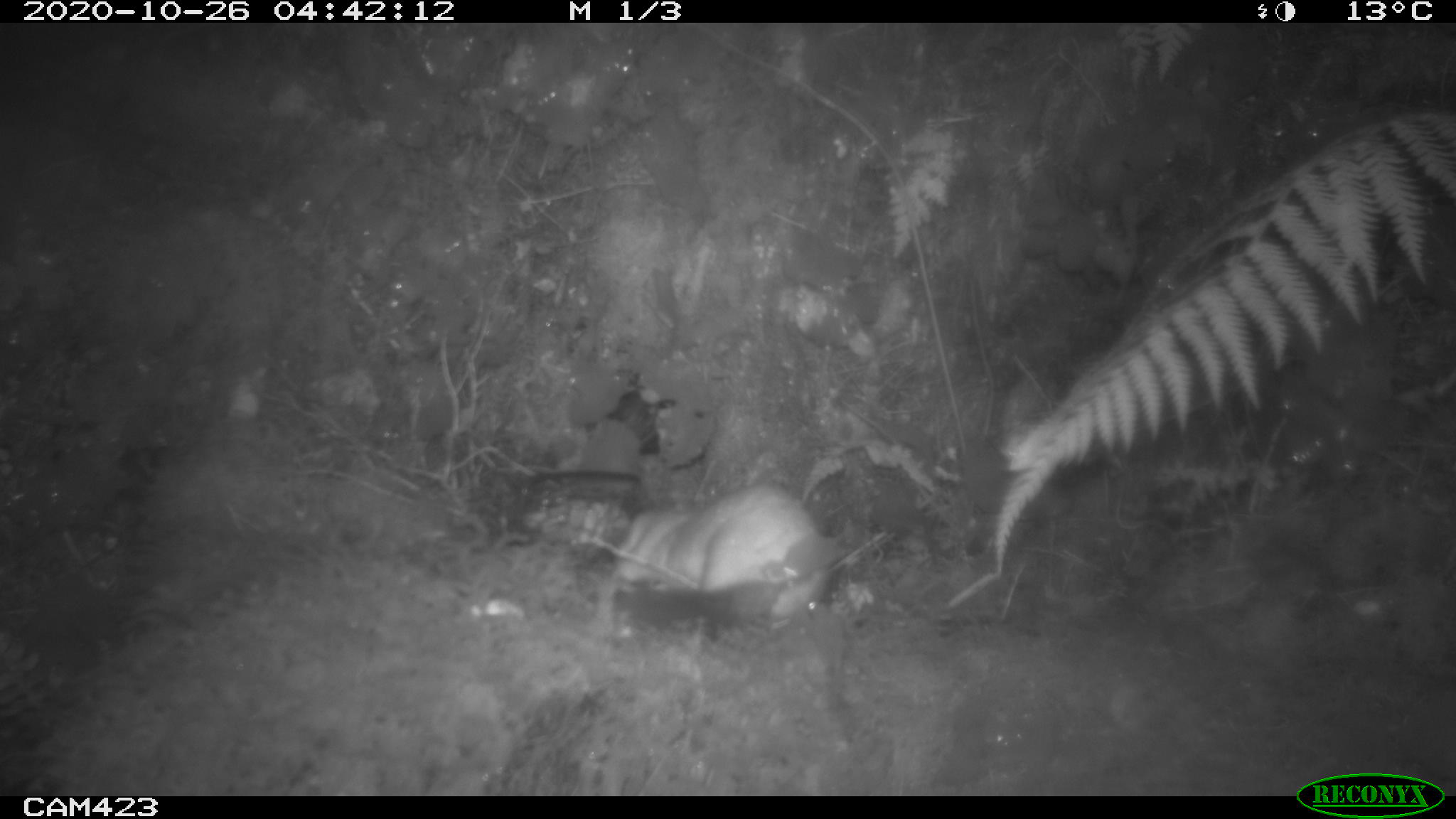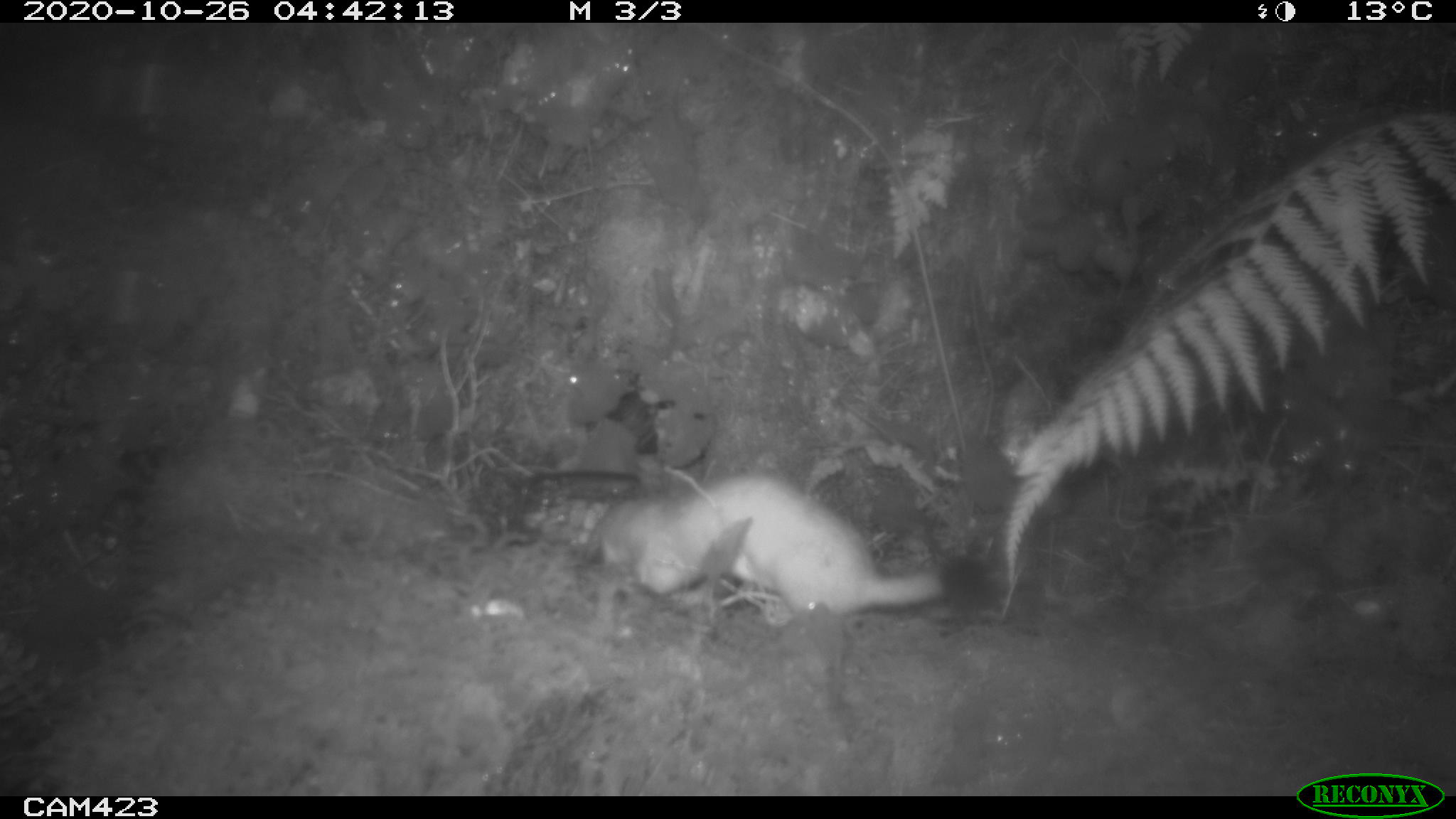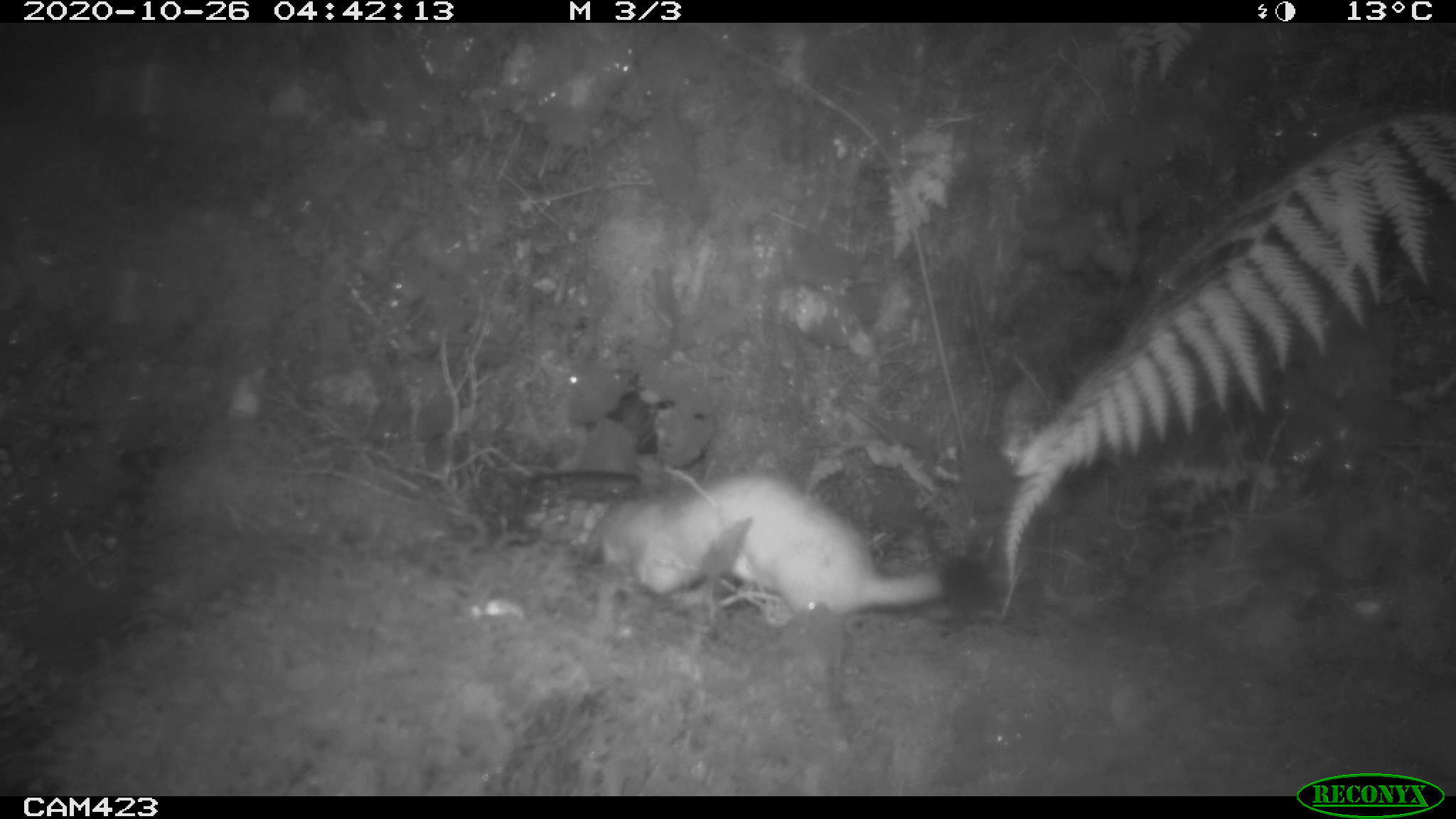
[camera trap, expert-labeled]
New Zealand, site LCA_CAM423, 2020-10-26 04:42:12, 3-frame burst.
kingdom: Animalia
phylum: Chordata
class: Mammalia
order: Carnivora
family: Mustelidae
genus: Mustela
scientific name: Mustela erminea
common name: stoat